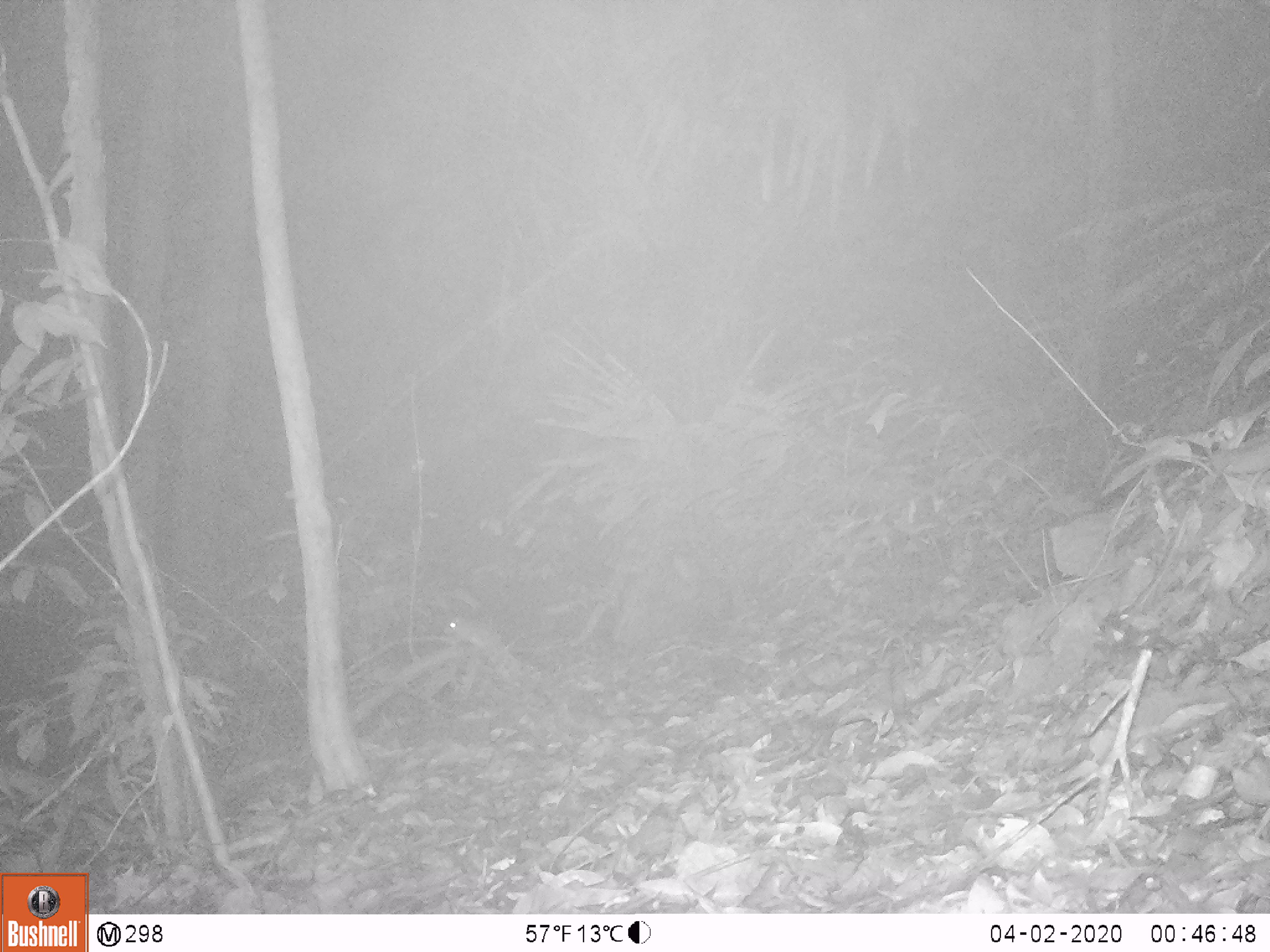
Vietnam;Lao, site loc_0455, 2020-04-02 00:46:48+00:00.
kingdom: Animalia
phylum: Chordata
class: Mammalia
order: Rodentia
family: Muridae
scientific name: Muridae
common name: old-world mice and rats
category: unidentified murid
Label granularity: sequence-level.